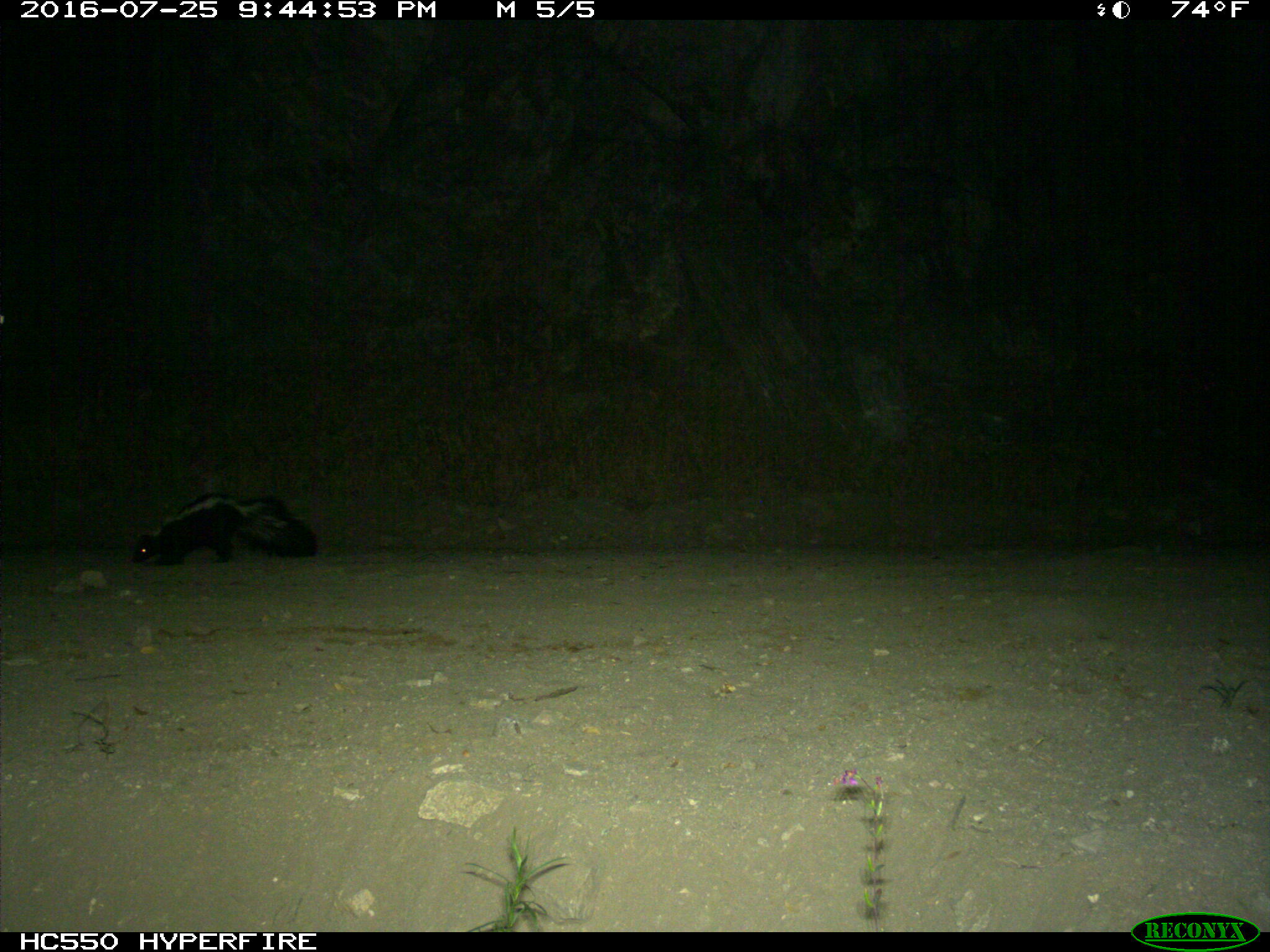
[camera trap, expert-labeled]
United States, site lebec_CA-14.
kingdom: Animalia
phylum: Chordata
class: Mammalia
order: Carnivora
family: Mephitidae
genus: Mephitis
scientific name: Mephitis mephitis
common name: striped skunk